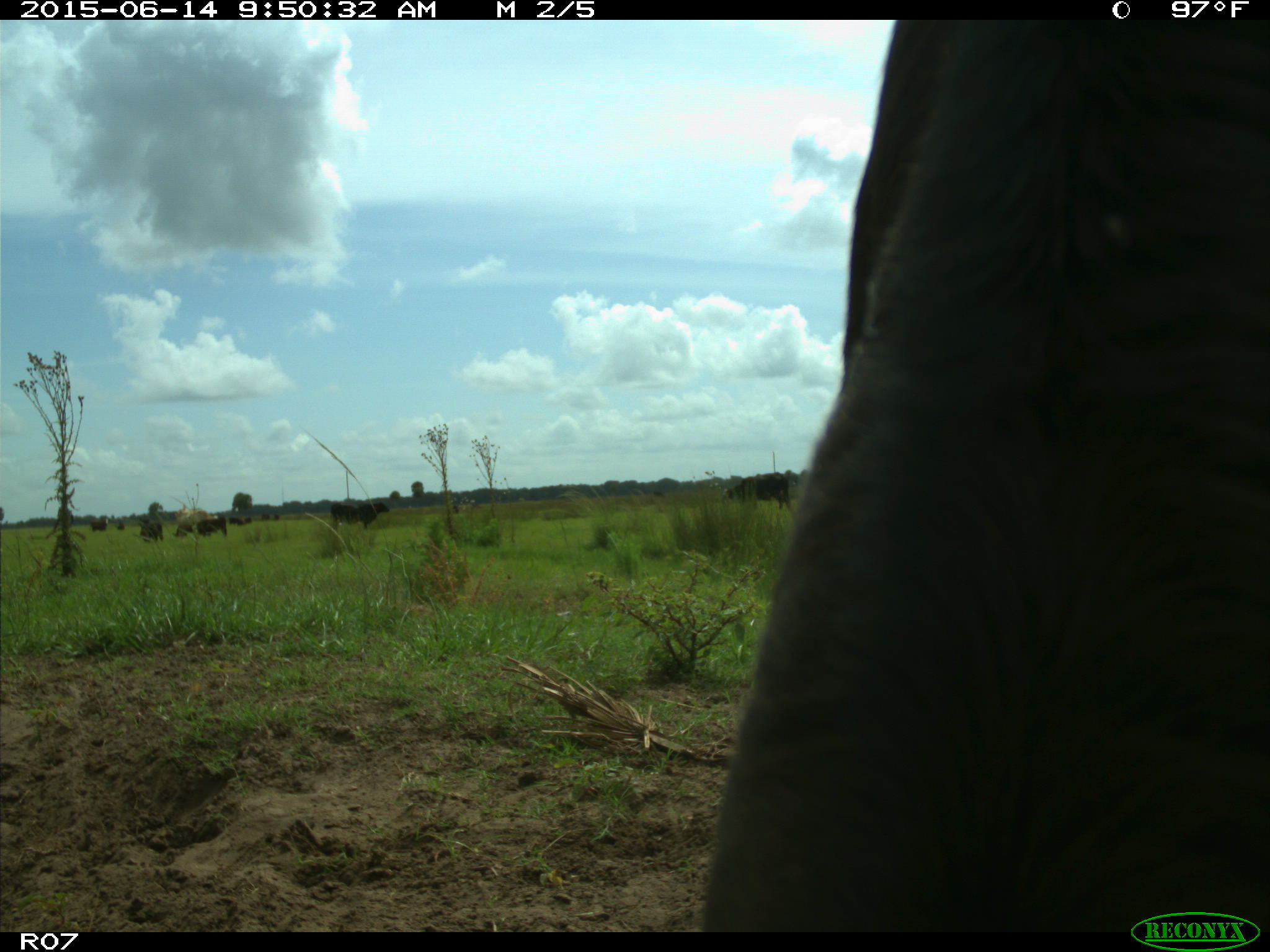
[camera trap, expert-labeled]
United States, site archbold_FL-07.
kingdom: Animalia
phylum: Chordata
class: Mammalia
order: Artiodactyla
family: Bovidae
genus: Bos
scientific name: Bos taurus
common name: domestic cow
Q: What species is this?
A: Bos taurus (domestic cow).